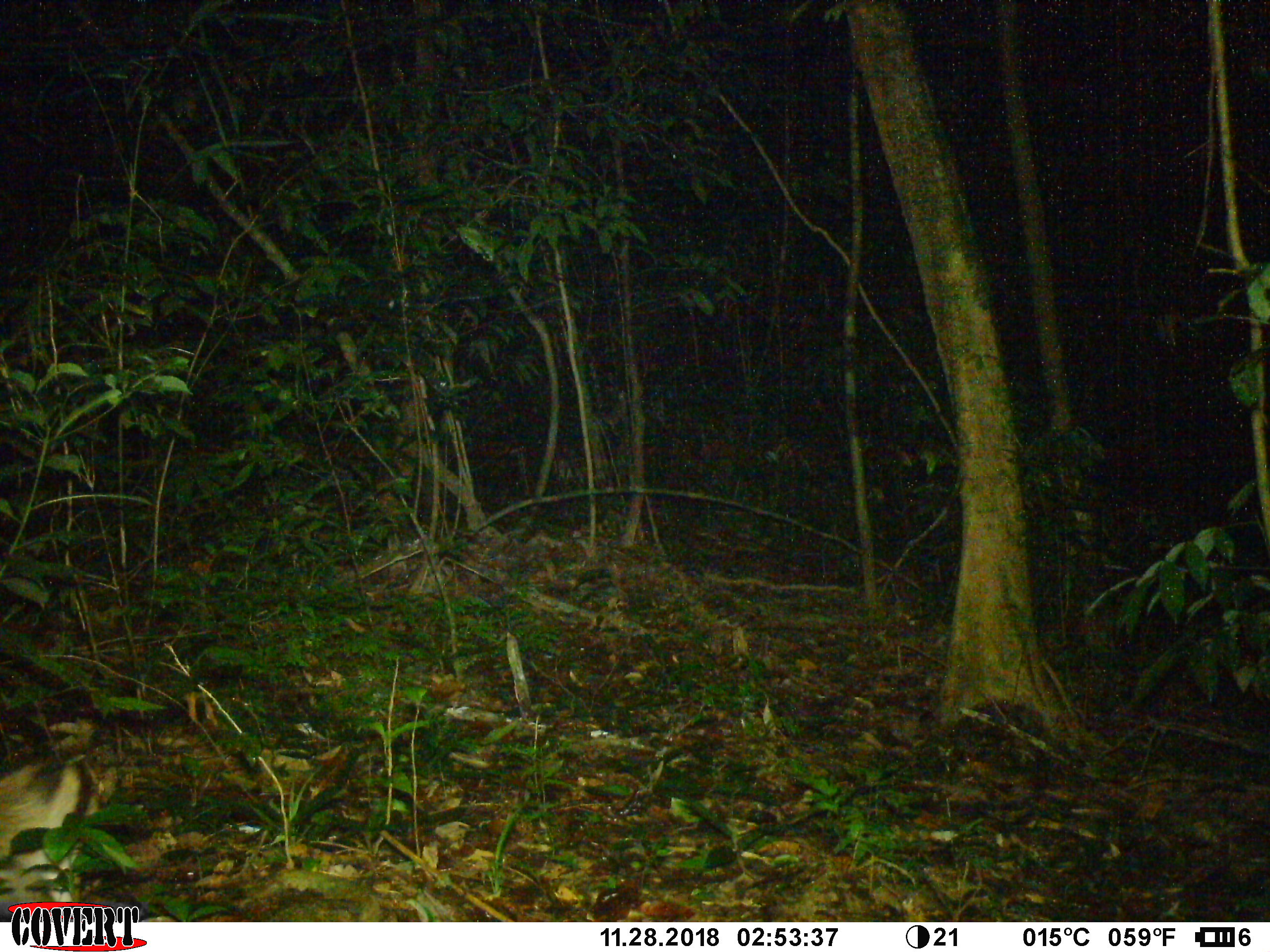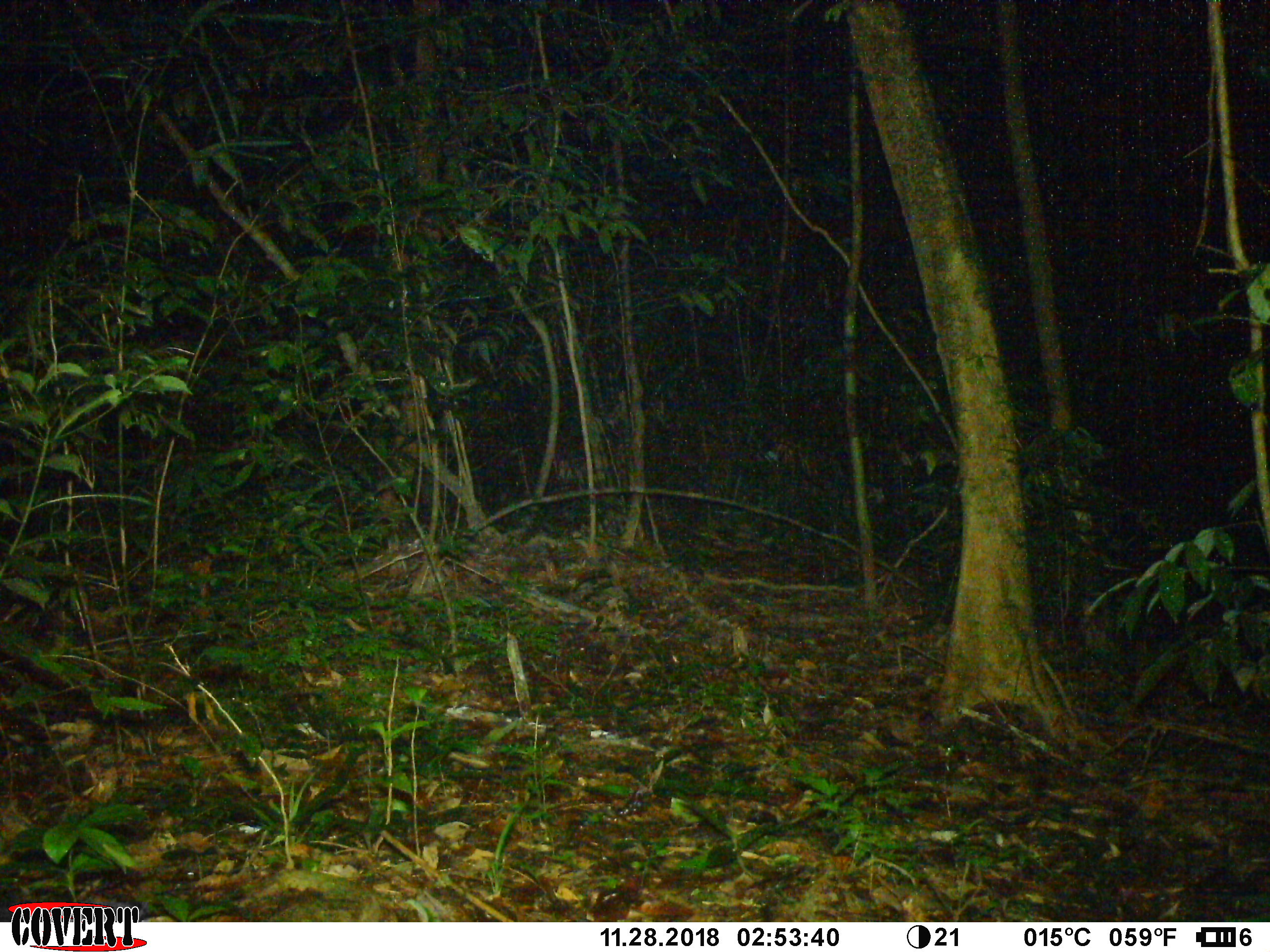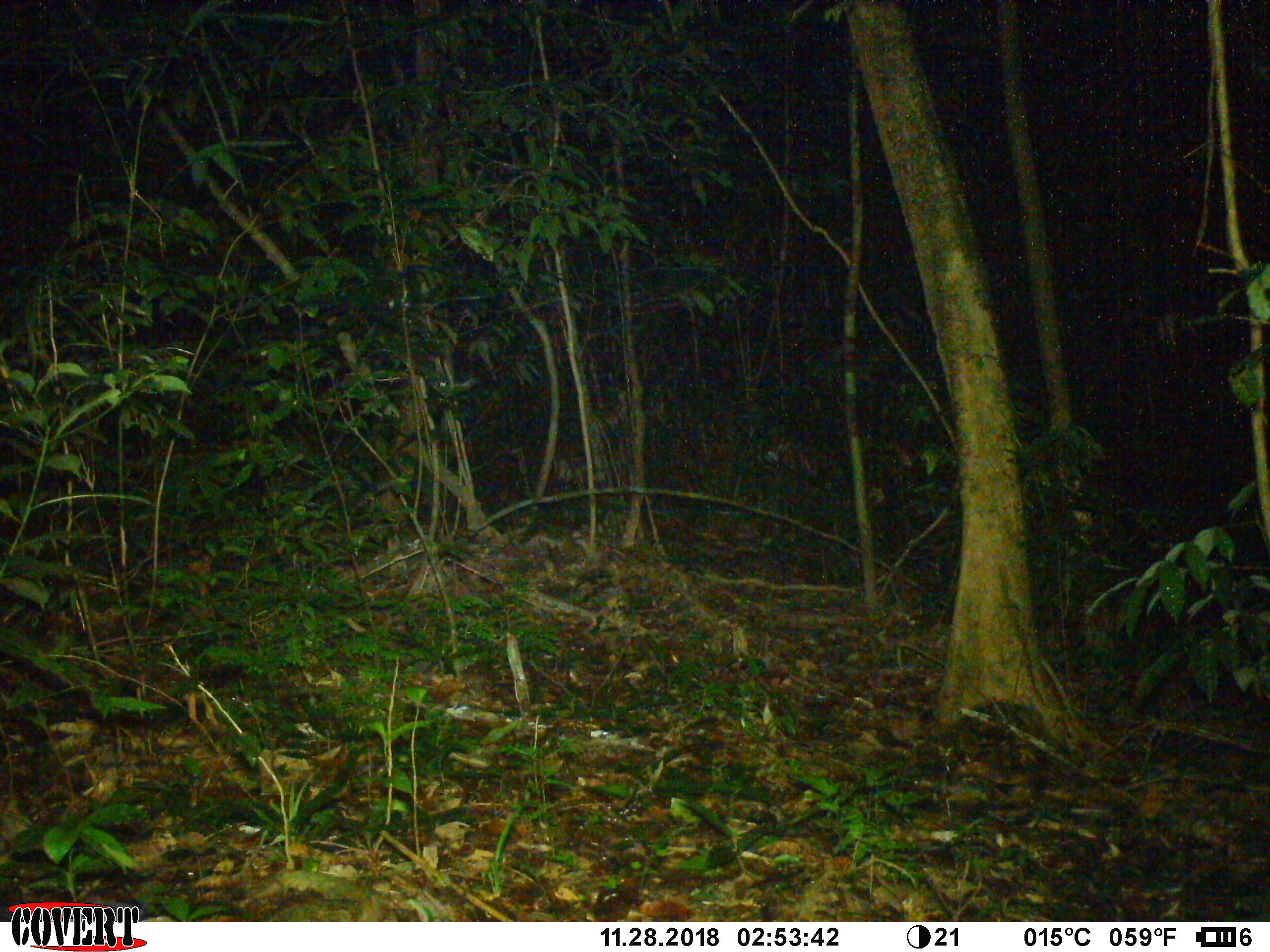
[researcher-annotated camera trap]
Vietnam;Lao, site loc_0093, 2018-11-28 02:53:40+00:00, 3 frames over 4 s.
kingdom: Animalia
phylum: Chordata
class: Mammalia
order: Lagomorpha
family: Leporidae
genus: Nesolagus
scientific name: Nesolagus timminsi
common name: annamite striped rabbit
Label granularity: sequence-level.